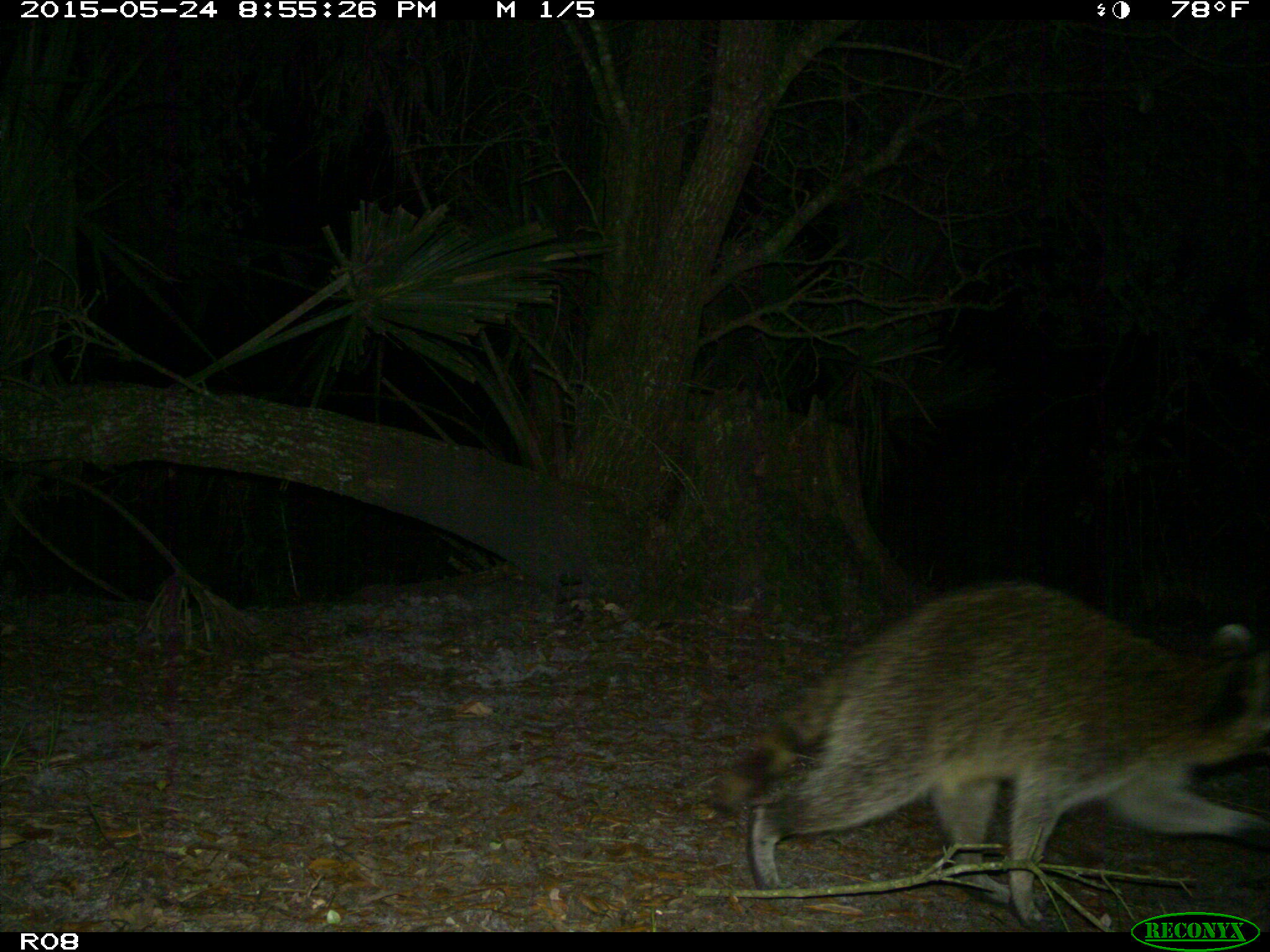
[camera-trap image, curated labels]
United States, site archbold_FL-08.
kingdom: Animalia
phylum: Chordata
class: Mammalia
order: Carnivora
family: Procyonidae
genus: Procyon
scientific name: Procyon lotor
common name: common raccoon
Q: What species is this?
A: Procyon lotor (common raccoon).